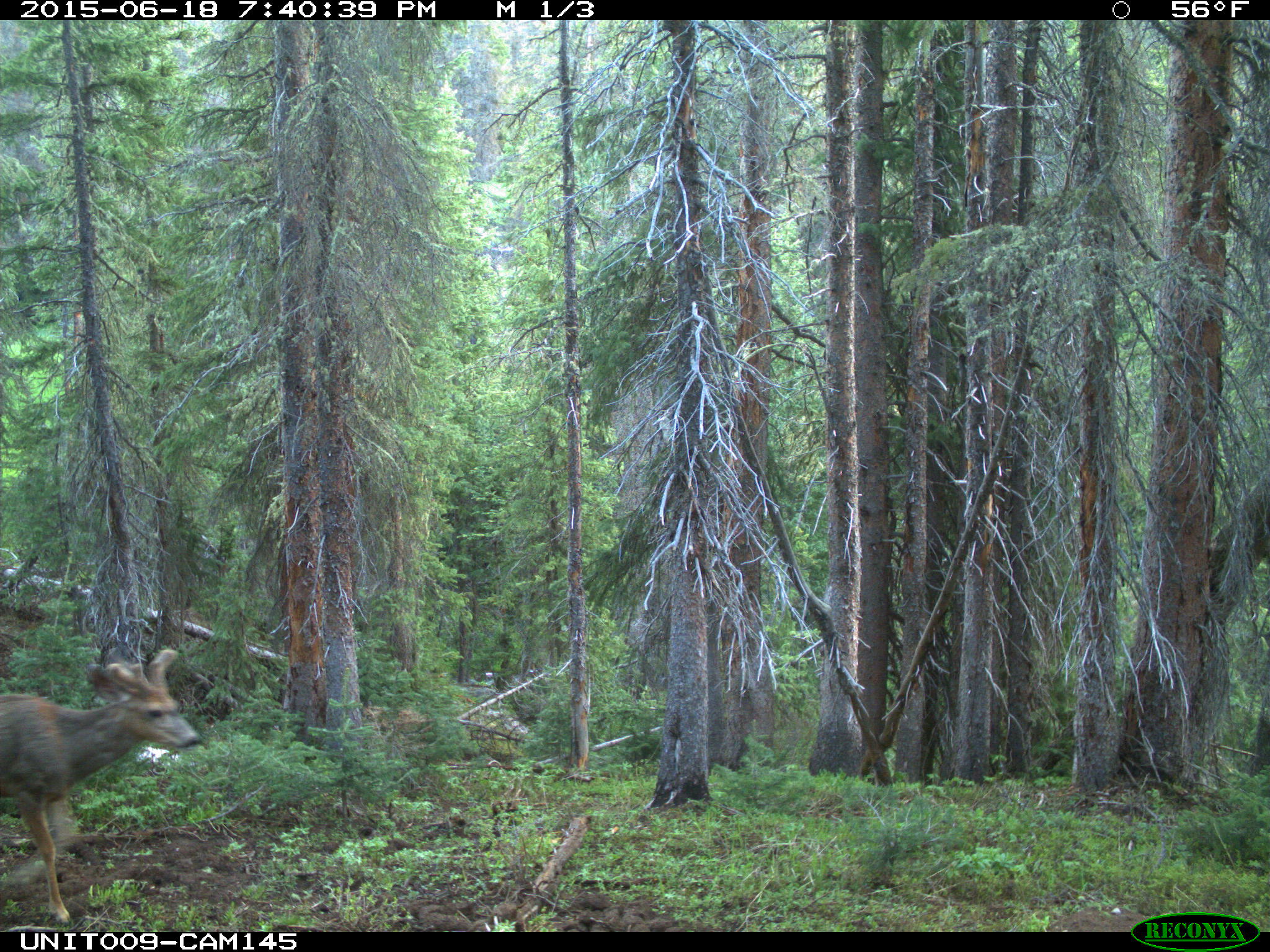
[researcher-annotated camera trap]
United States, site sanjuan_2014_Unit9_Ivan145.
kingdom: Animalia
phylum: Chordata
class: Mammalia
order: Artiodactyla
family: Cervidae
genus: Odocoileus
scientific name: Odocoileus hemionus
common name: mule deer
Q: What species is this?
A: Odocoileus hemionus (mule deer).